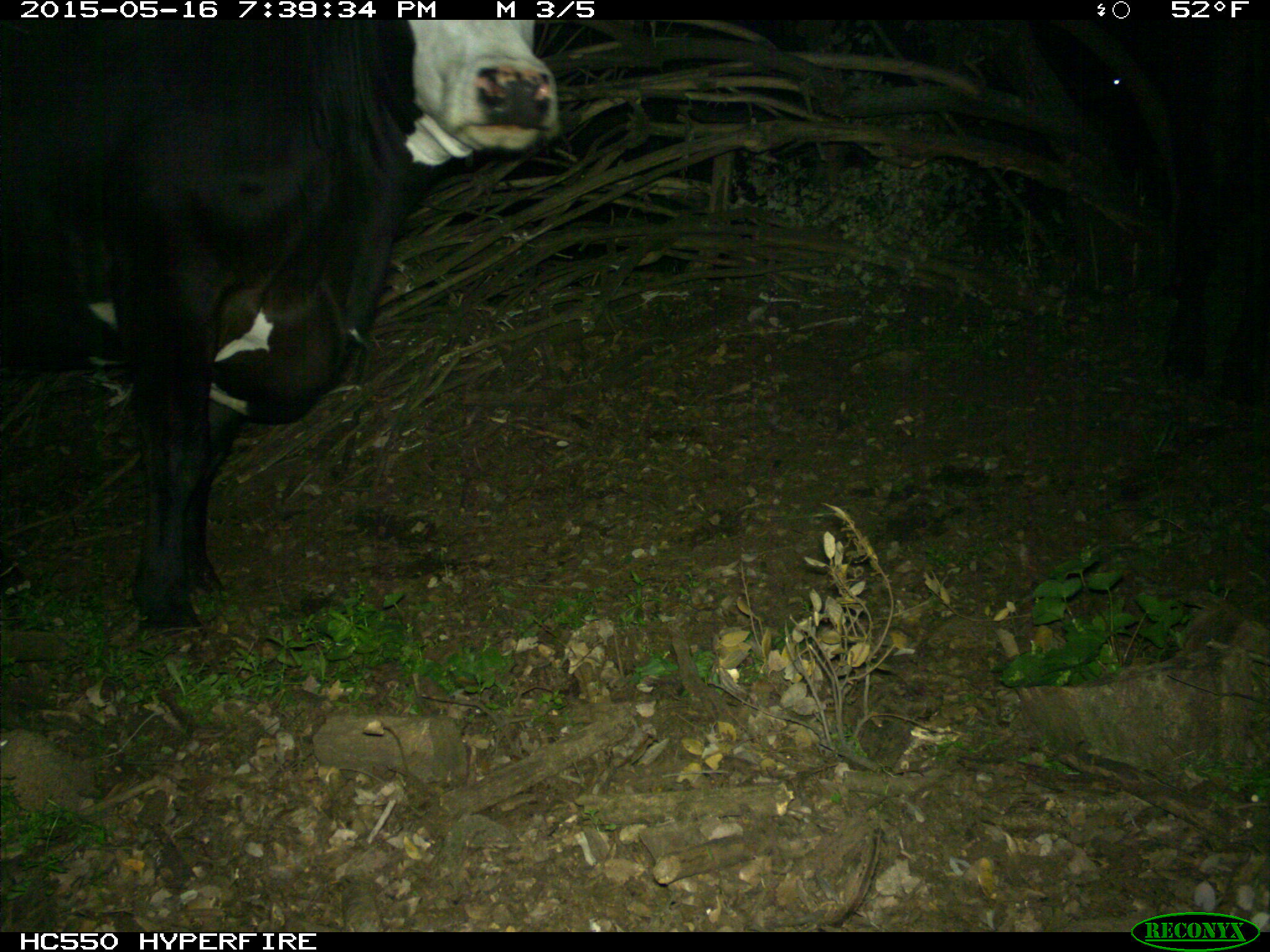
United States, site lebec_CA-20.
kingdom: Animalia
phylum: Chordata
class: Mammalia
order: Artiodactyla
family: Bovidae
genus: Bos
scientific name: Bos taurus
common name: domestic cow